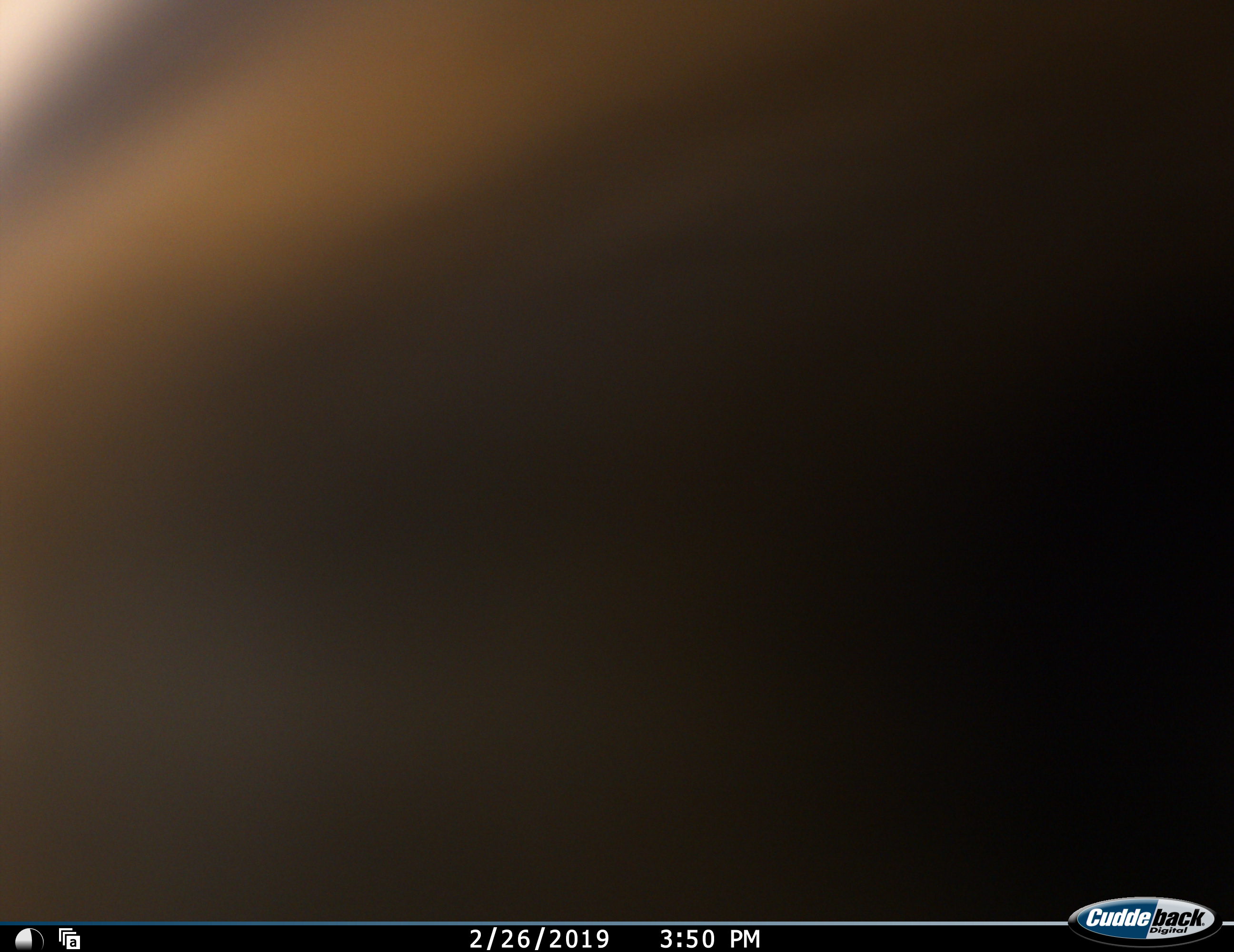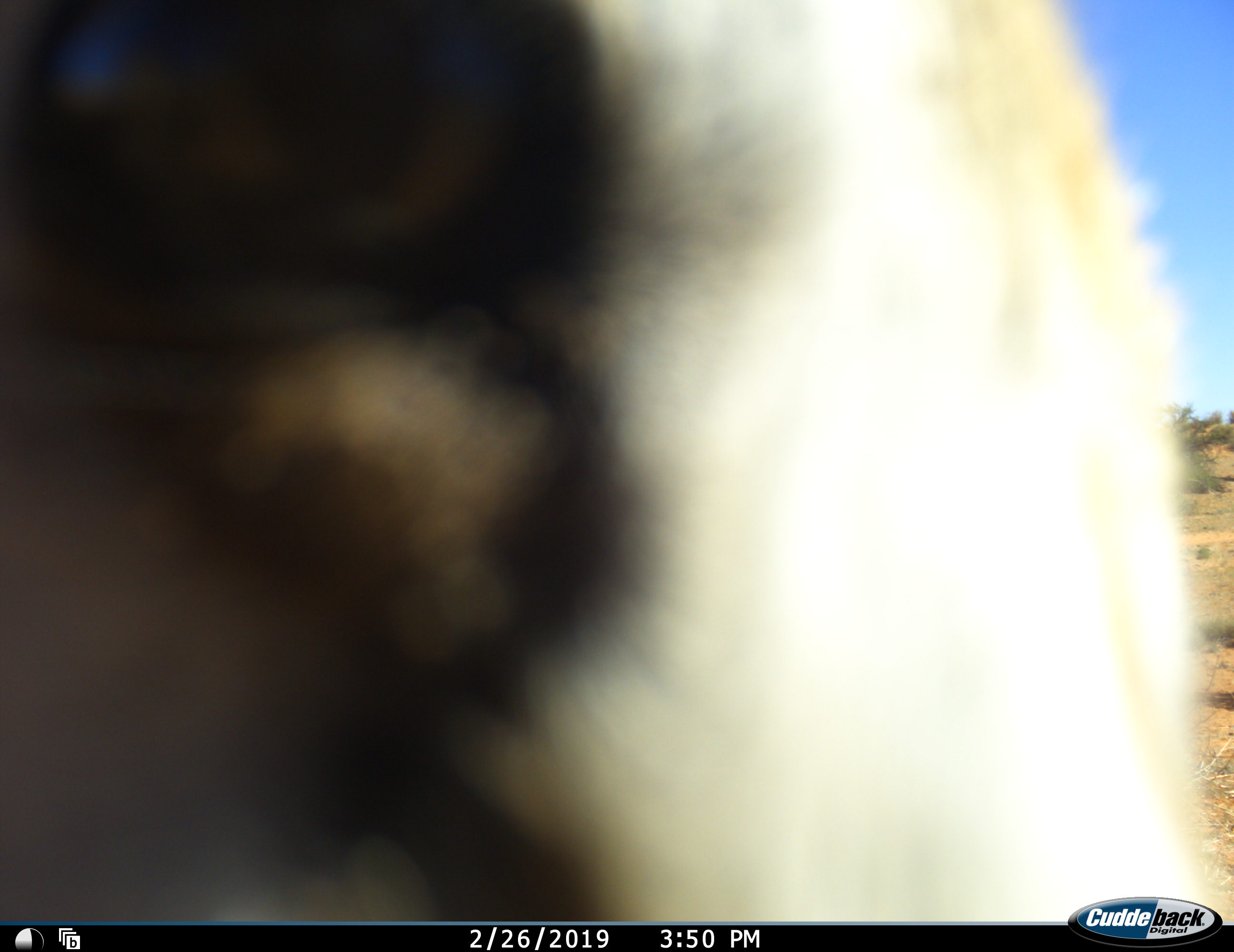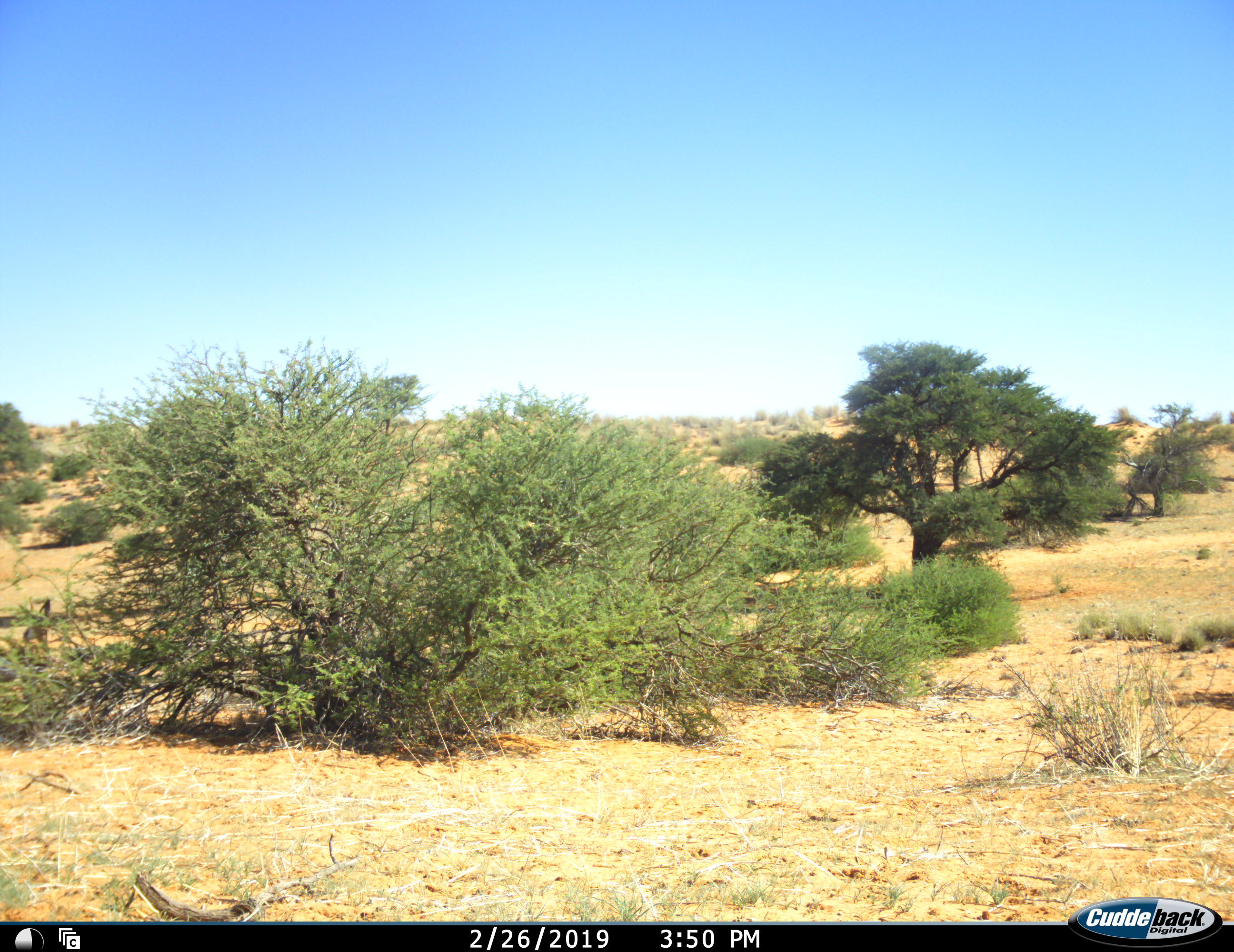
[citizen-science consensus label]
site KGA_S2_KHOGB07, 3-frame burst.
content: unidentified animal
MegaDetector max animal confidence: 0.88